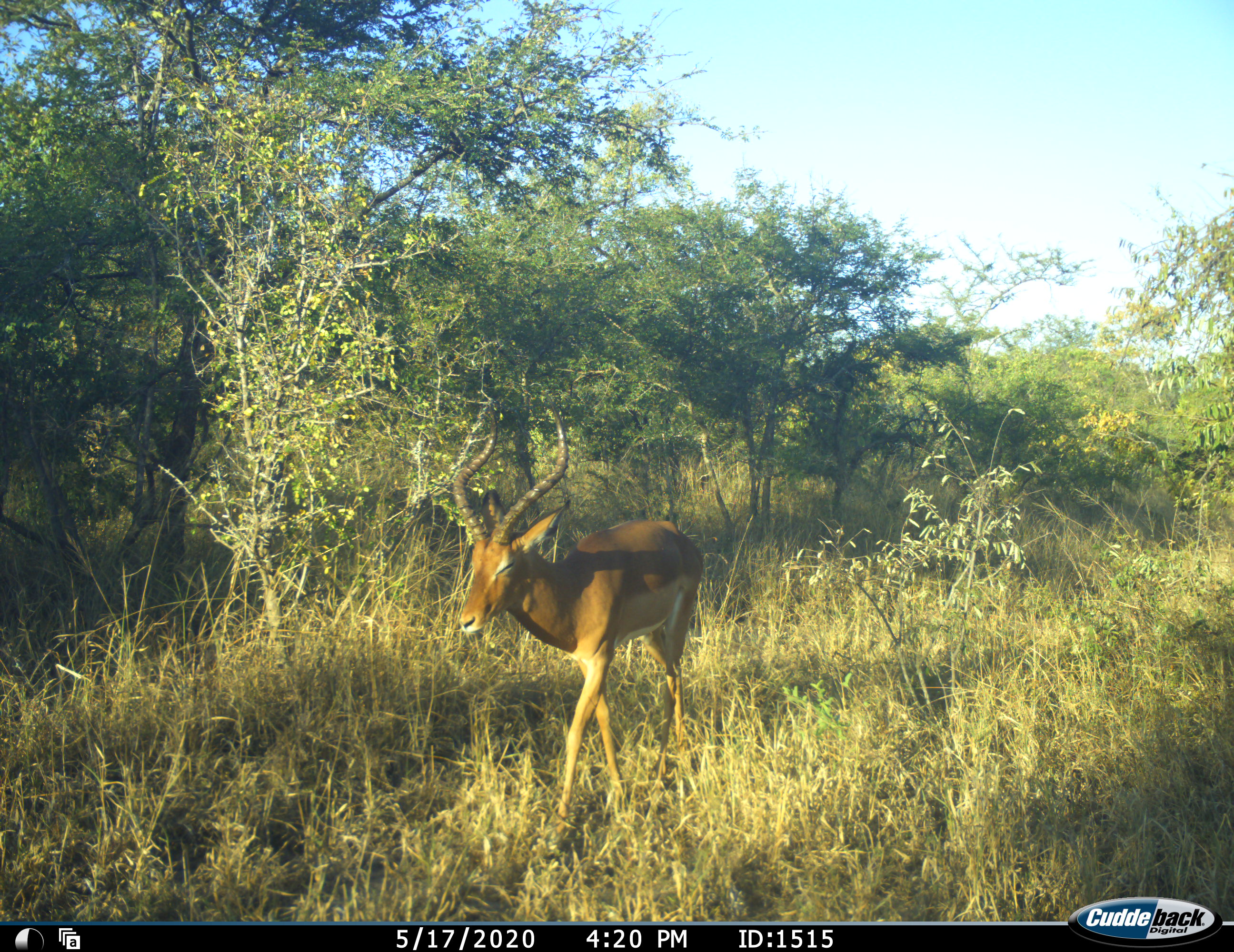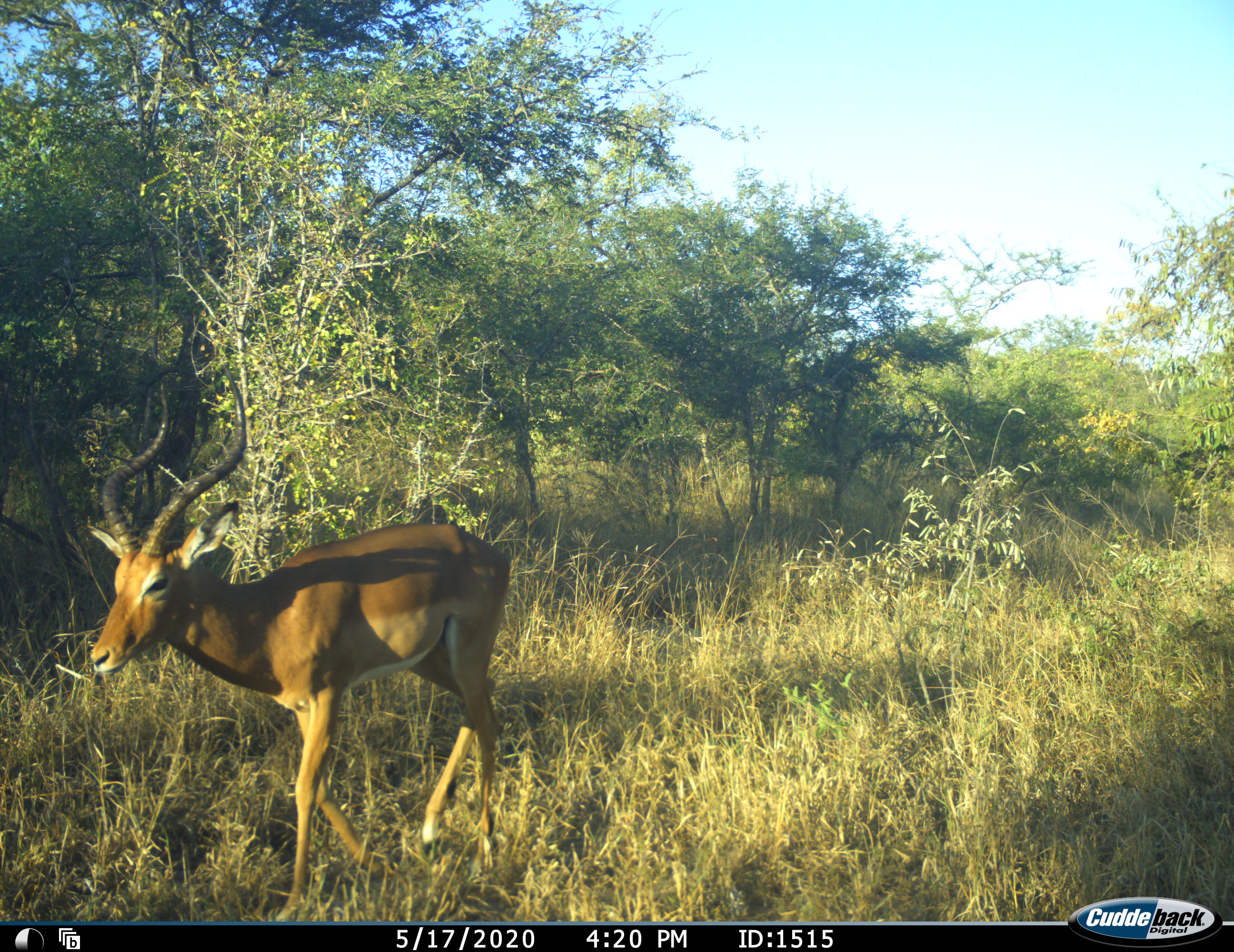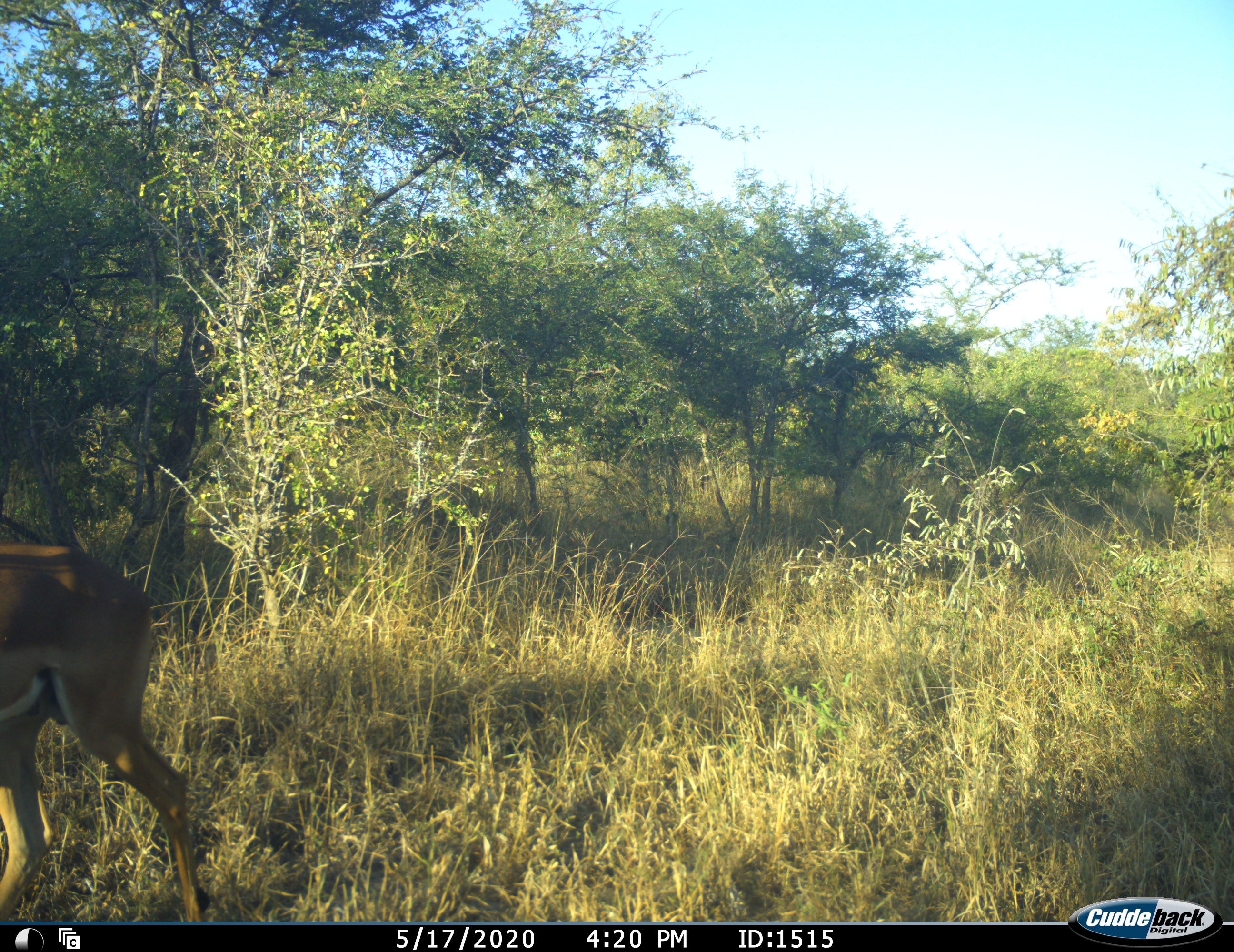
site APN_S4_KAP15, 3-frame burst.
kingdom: Animalia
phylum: Chordata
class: Mammalia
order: Artiodactyla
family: Bovidae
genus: Aepyceros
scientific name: Aepyceros melampus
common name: impala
Impala (Aepyceros melampus), count 1. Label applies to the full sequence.